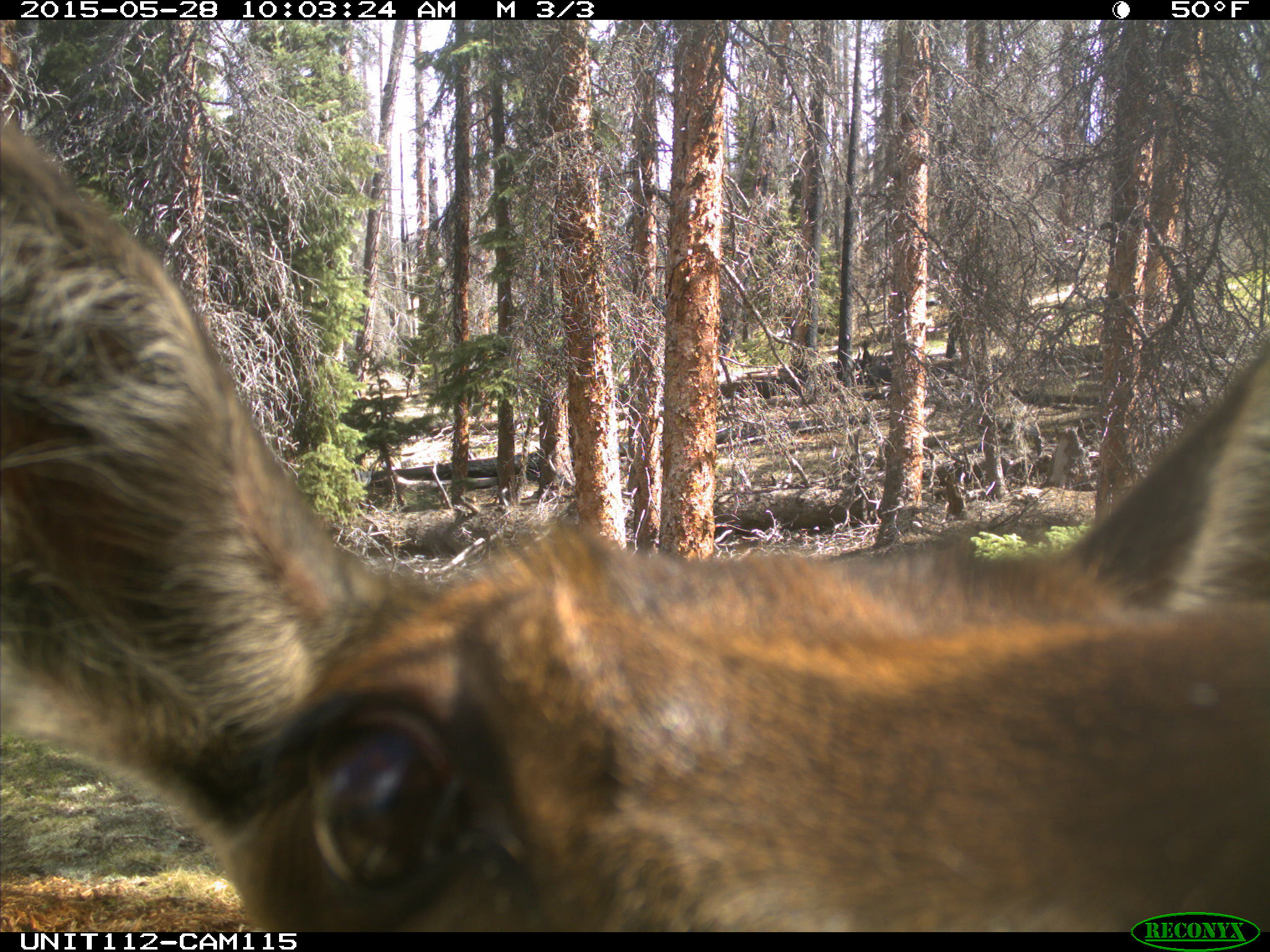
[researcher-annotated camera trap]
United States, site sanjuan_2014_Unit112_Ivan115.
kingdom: Animalia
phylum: Chordata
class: Mammalia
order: Artiodactyla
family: Cervidae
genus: Cervus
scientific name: Cervus elaphus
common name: red deer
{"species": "Cervus elaphus (red deer)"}